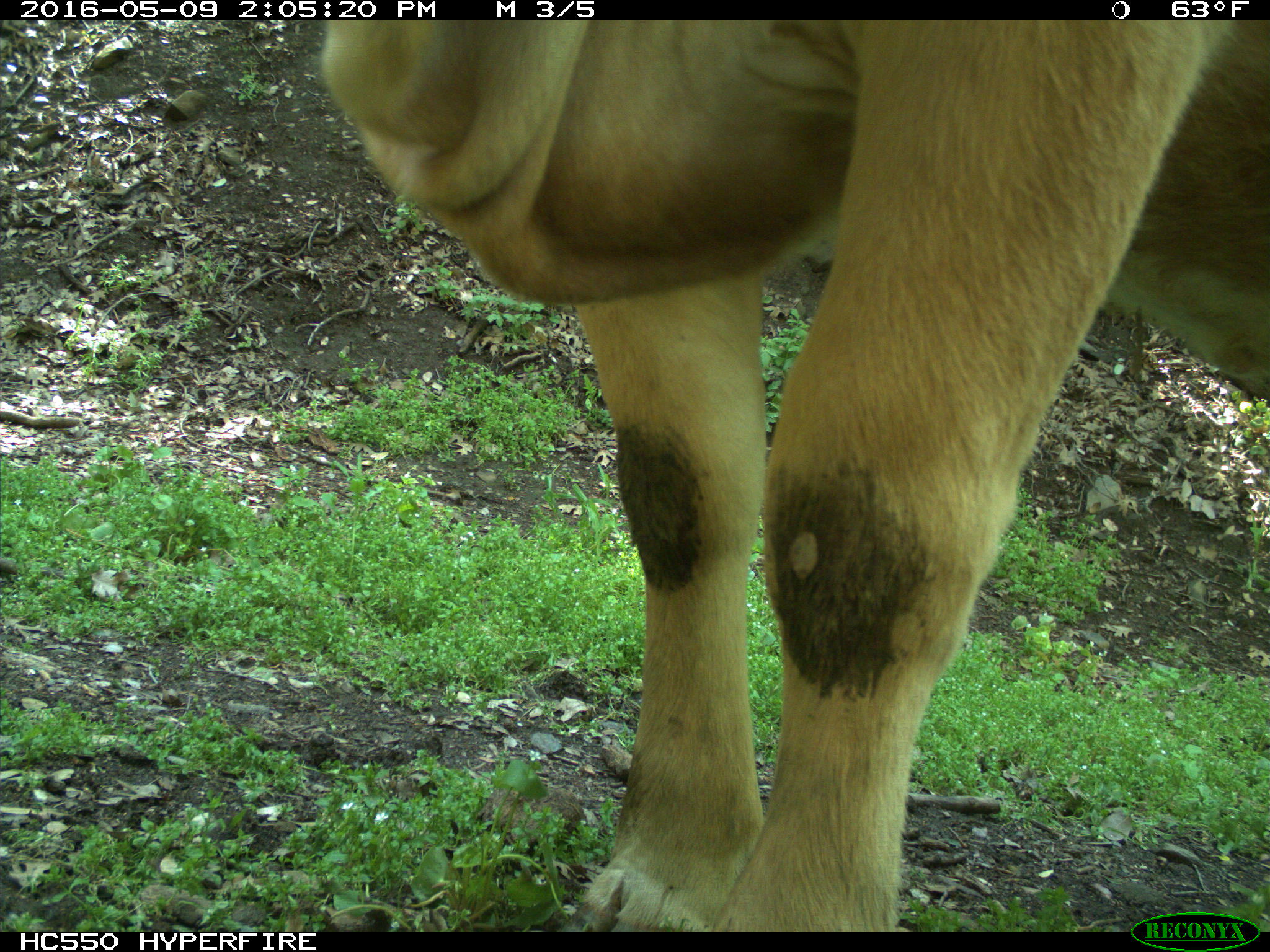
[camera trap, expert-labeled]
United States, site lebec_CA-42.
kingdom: Animalia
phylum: Chordata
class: Mammalia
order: Artiodactyla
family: Bovidae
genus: Bos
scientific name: Bos taurus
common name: domestic cow